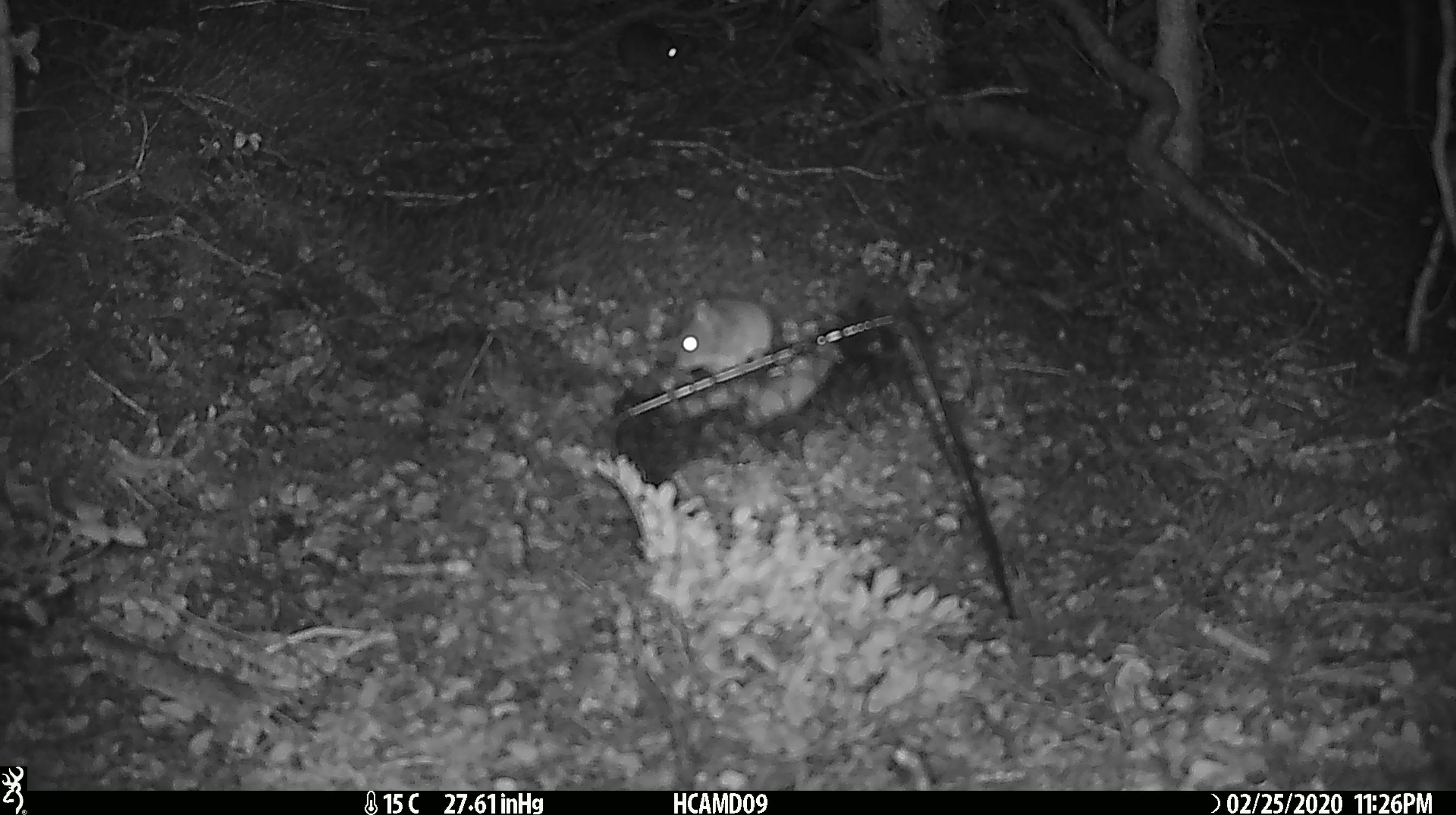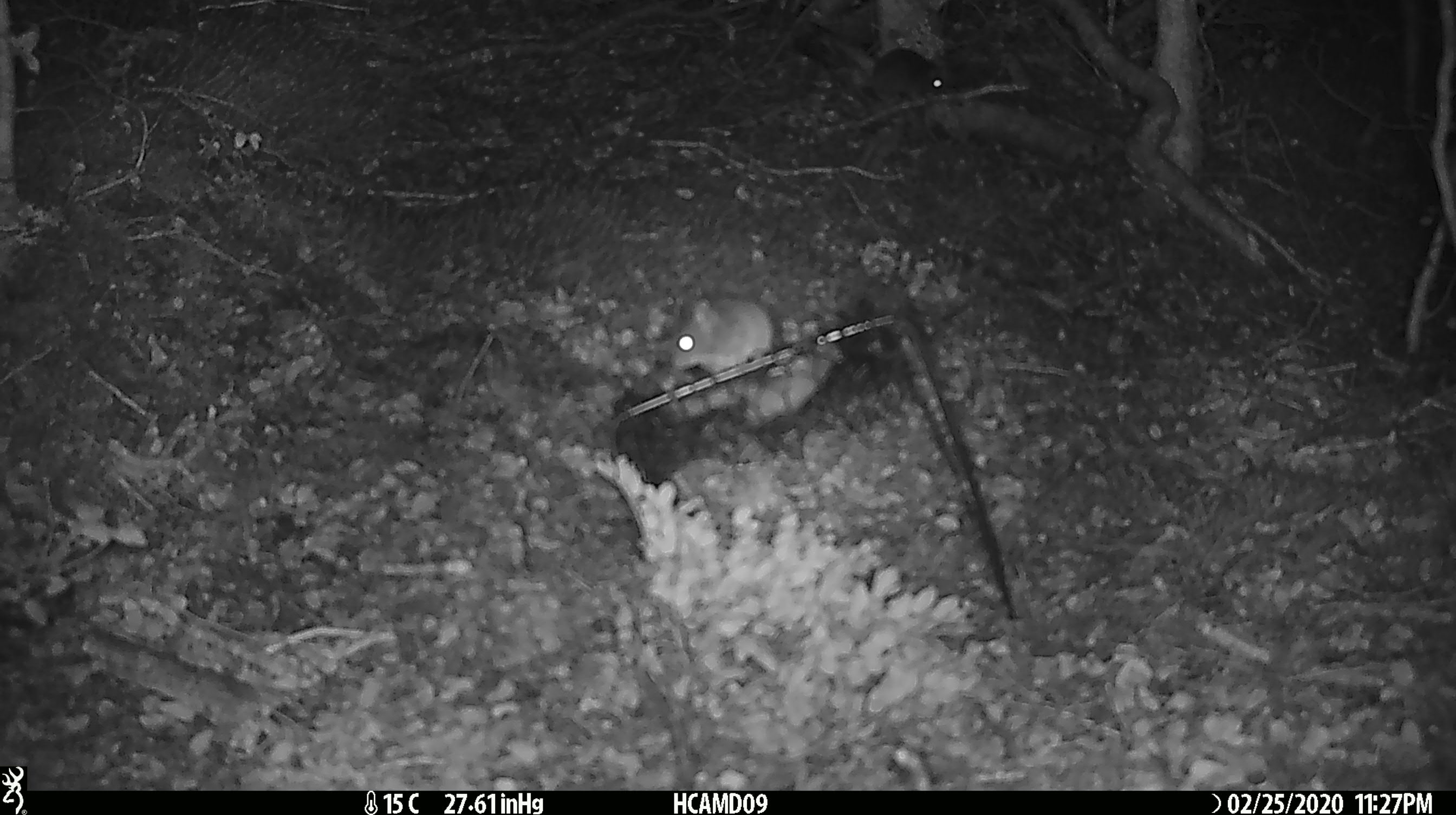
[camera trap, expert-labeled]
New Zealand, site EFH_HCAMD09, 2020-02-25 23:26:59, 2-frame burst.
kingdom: Animalia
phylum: Chordata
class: Mammalia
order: Rodentia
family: Muridae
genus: Mus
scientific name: Mus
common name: mouse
Mouse (Mus).